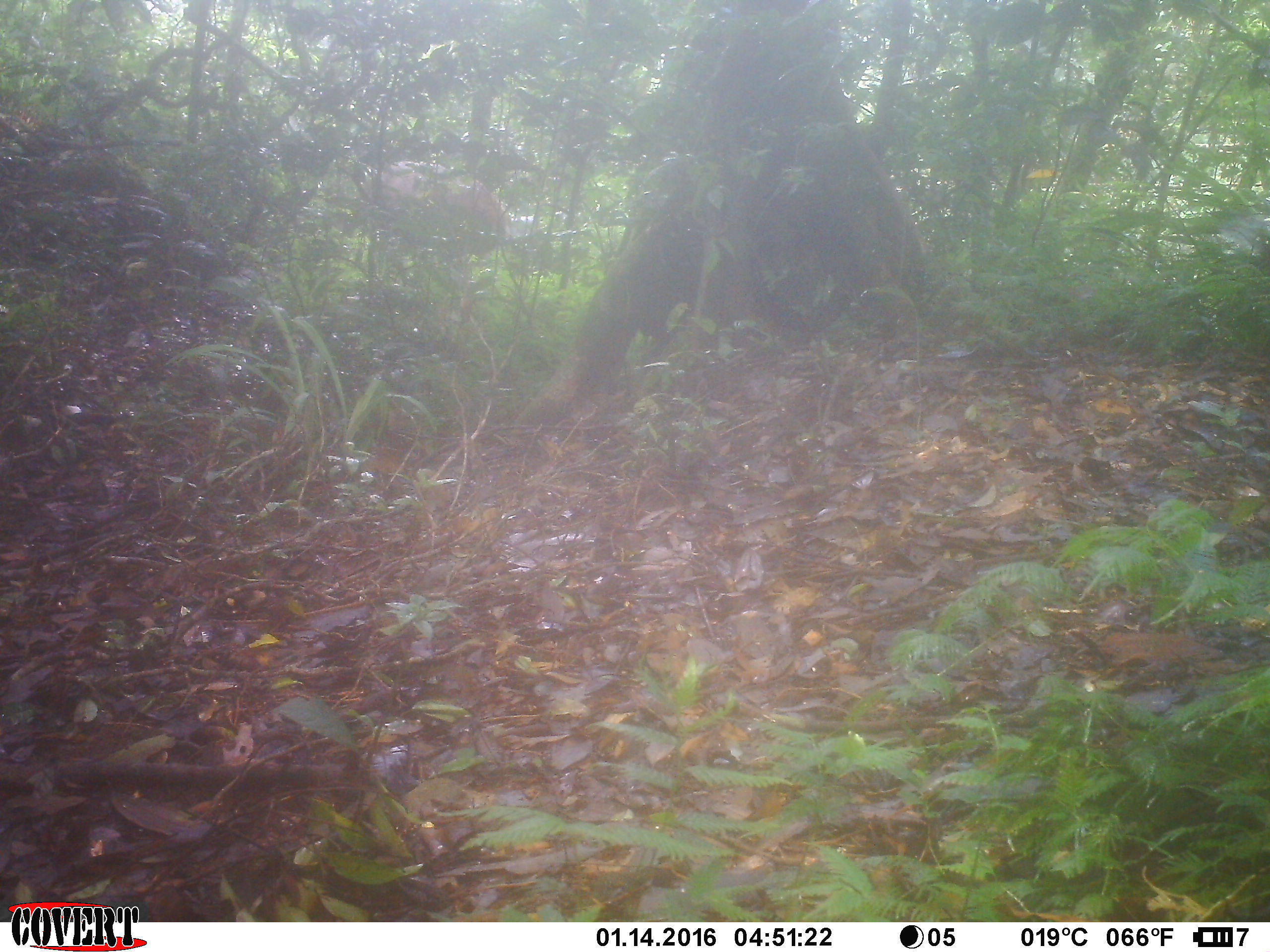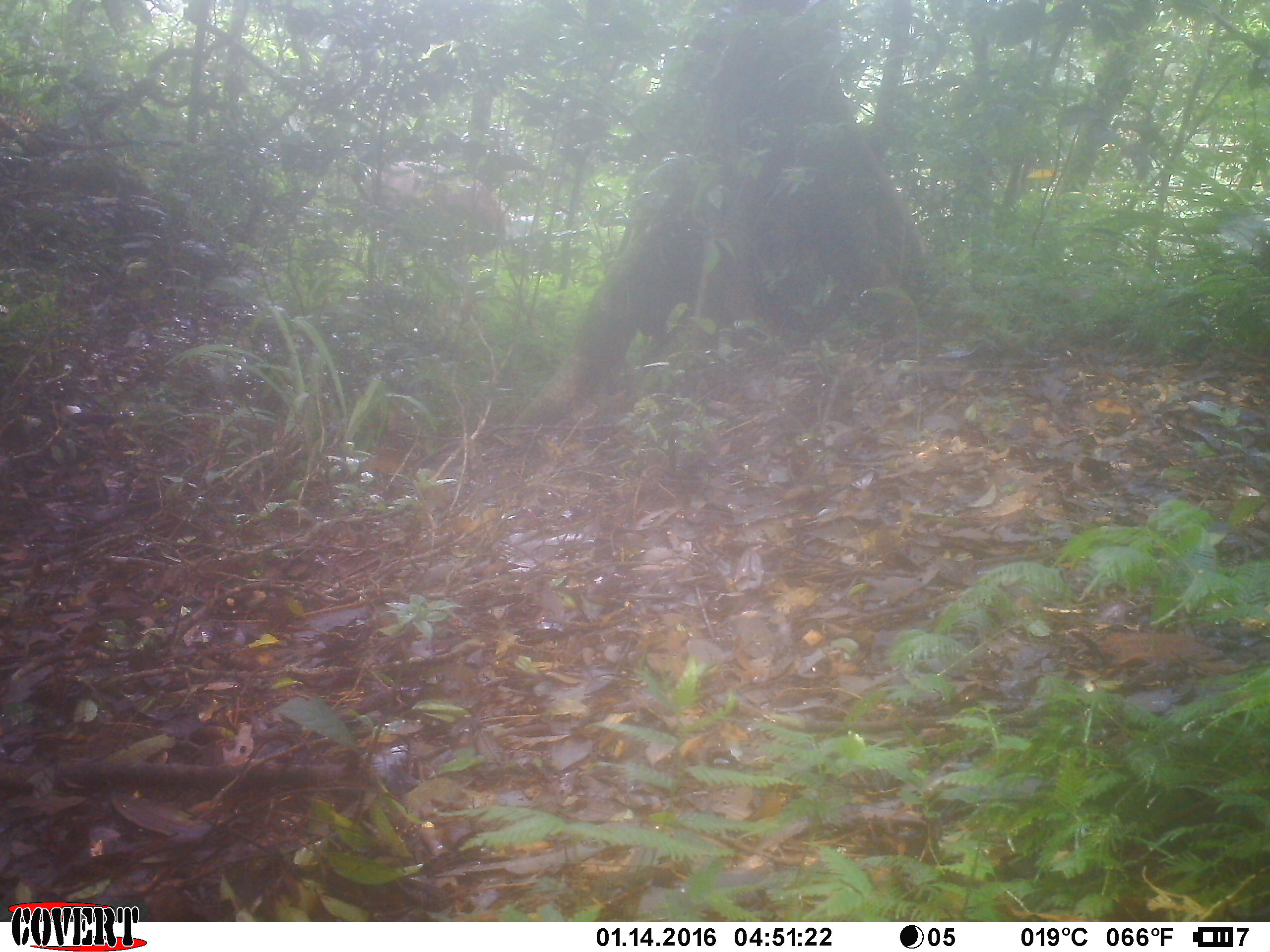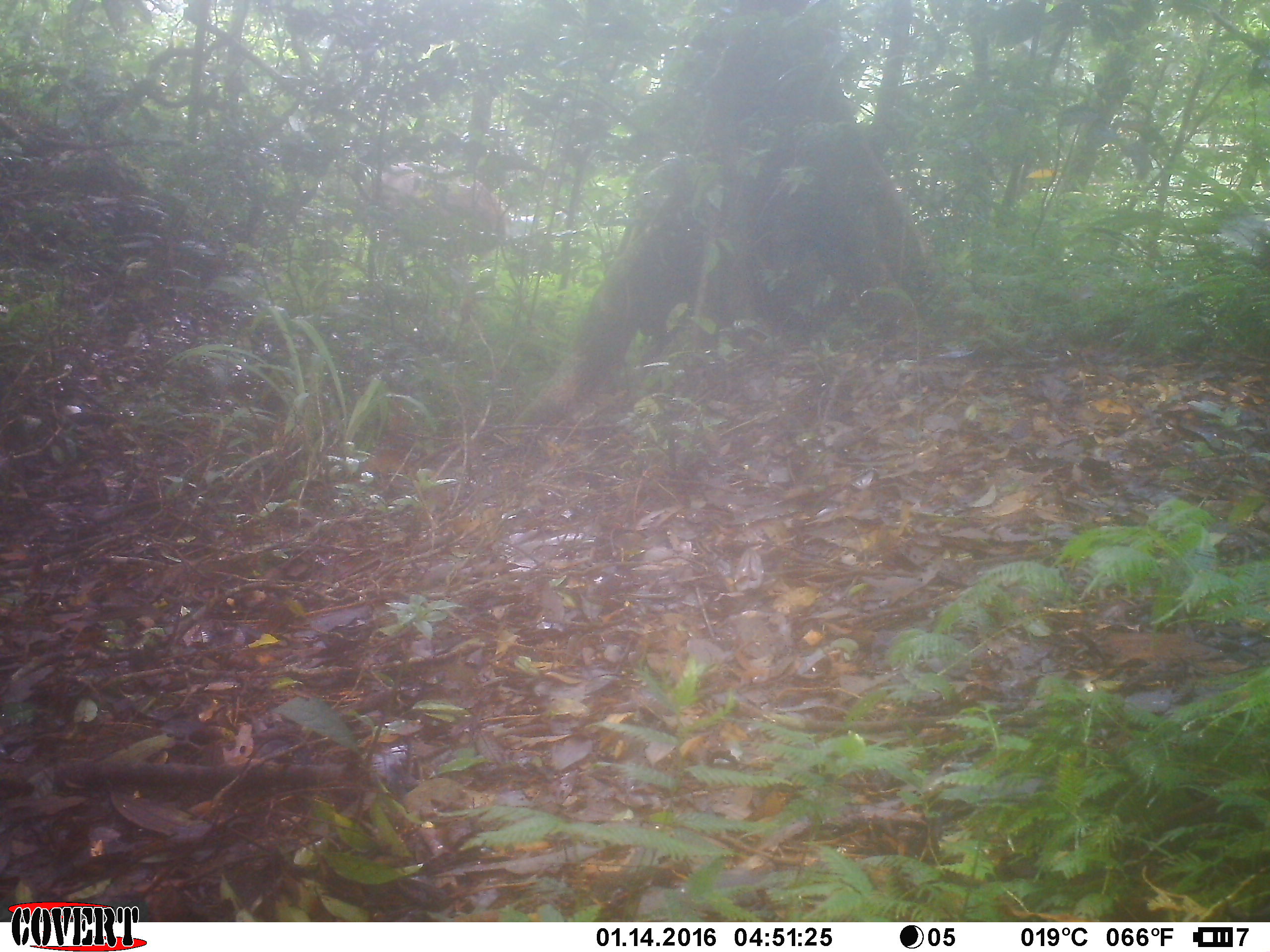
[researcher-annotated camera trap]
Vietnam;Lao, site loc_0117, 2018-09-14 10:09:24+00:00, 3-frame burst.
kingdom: Animalia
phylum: Chordata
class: Mammalia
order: Artiodactyla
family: Cervidae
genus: Rusa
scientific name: Rusa unicolor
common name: sambar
Sambar (Rusa unicolor). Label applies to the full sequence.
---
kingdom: Animalia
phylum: Chordata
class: Mammalia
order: Primates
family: Cercopithecidae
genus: Macaca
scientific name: Macaca arctoides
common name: stump-tailed macaque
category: stump tailed macaque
Stump tailed macaque (stump-tailed macaque) (Macaca arctoides). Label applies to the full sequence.